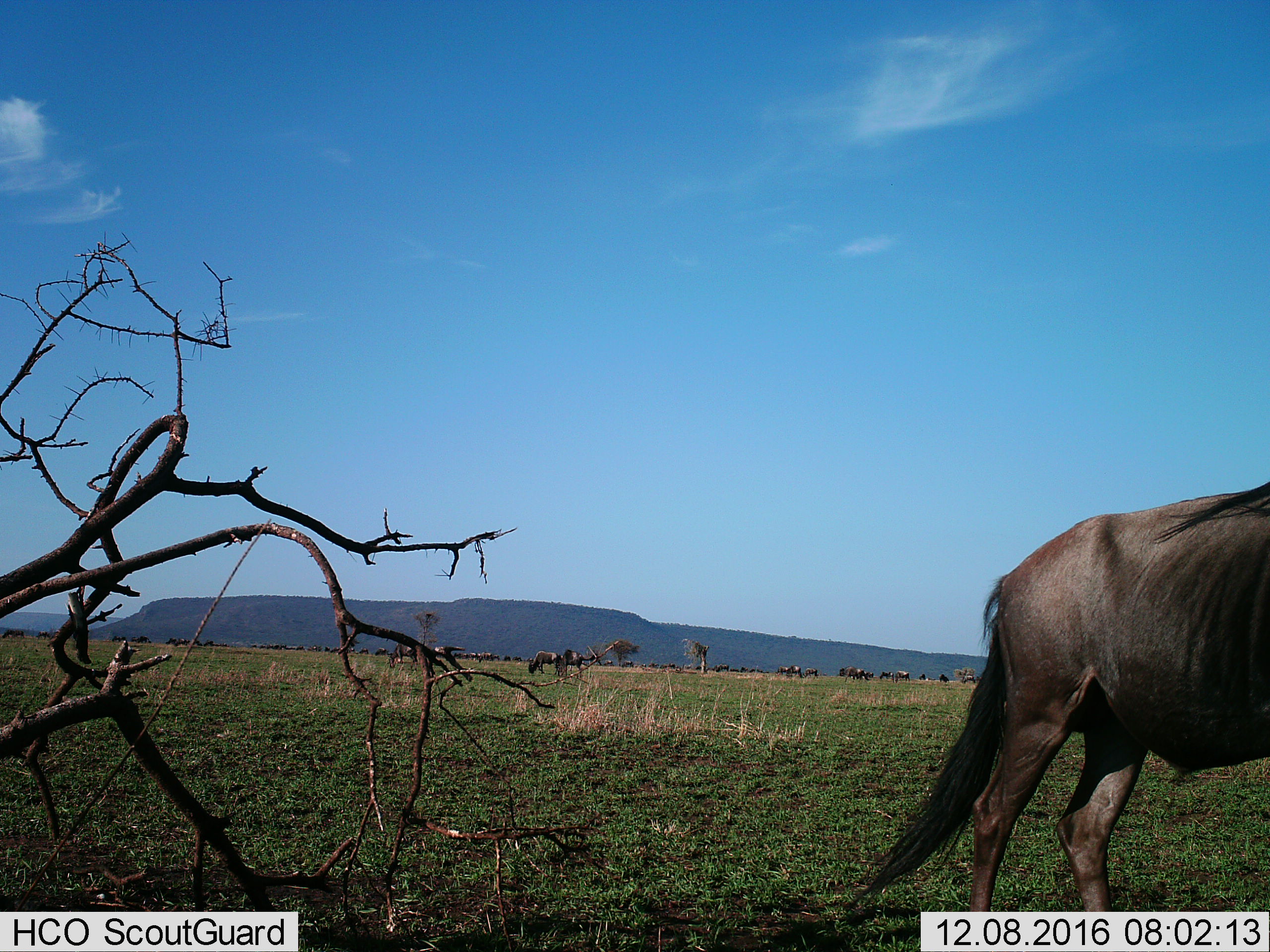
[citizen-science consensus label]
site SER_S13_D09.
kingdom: Animalia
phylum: Chordata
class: Mammalia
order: Artiodactyla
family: Bovidae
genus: Connochaetes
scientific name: Connochaetes taurinus taurinus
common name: blue wildebeest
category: wildebeestblue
Wildebeestblue (blue wildebeest) (Connochaetes taurinus taurinus), count 1. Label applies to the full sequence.